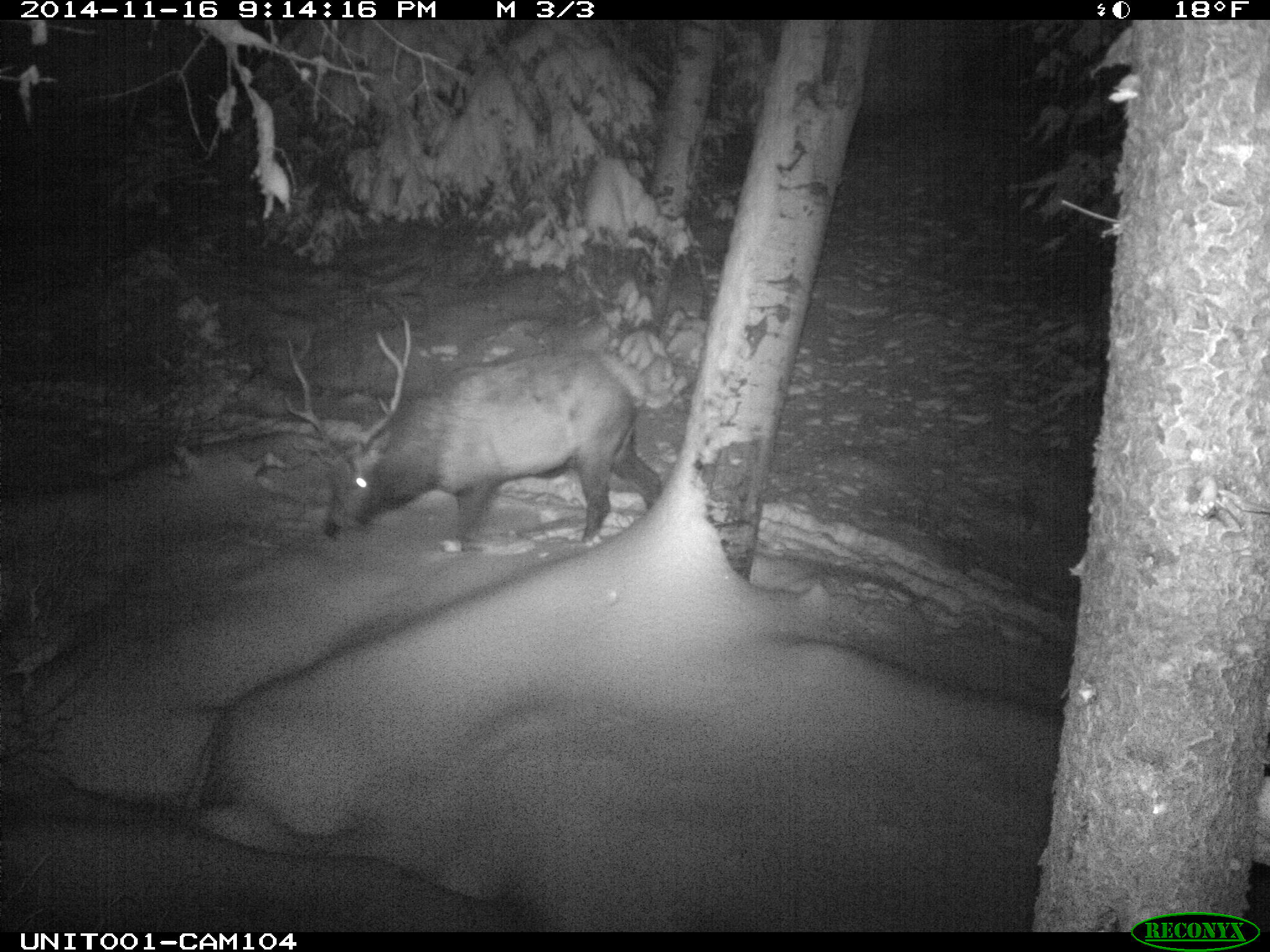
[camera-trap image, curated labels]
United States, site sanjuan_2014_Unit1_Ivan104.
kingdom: Animalia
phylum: Chordata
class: Mammalia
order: Artiodactyla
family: Cervidae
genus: Cervus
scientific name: Cervus elaphus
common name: red deer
Cervus elaphus (red deer).